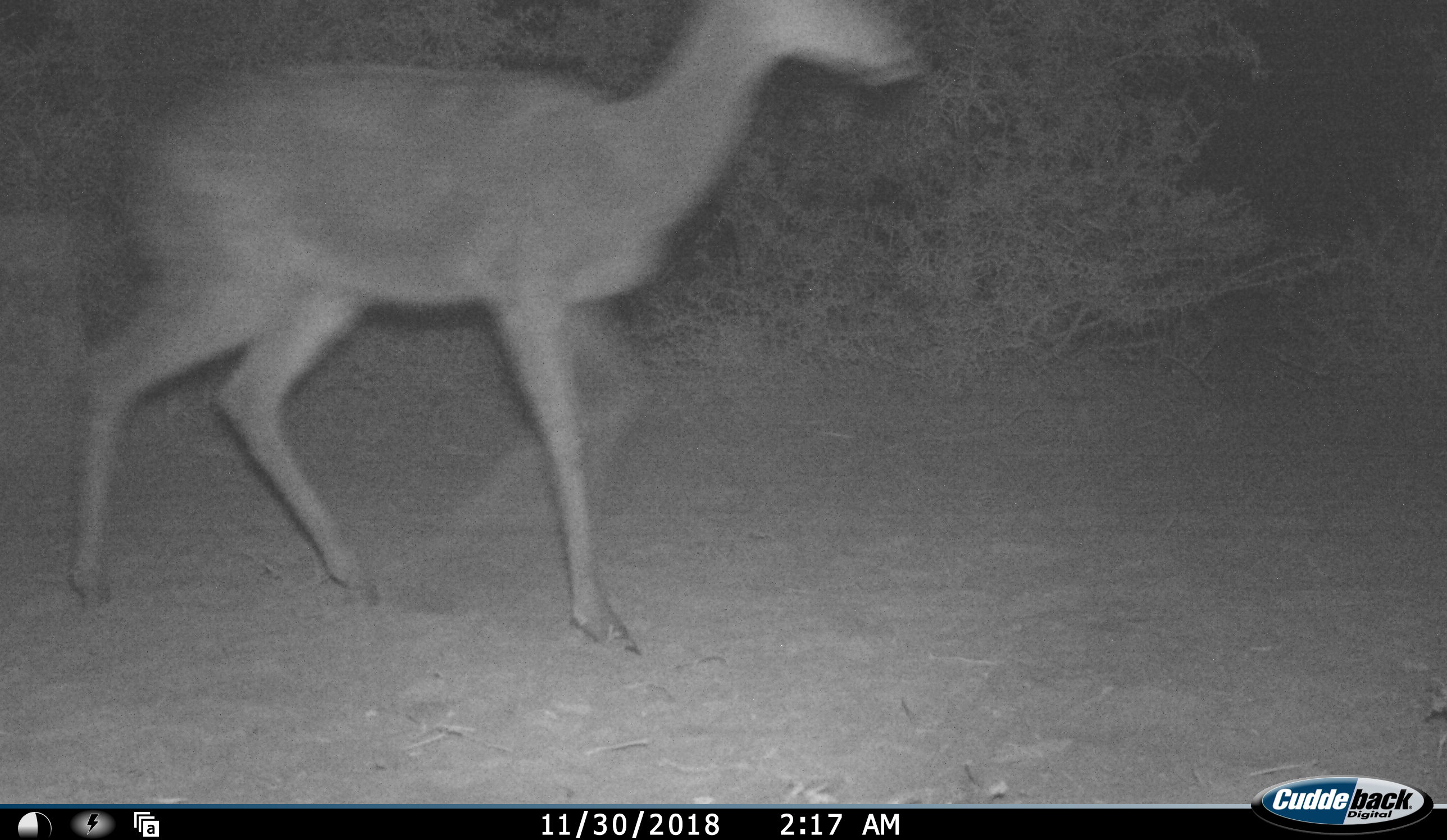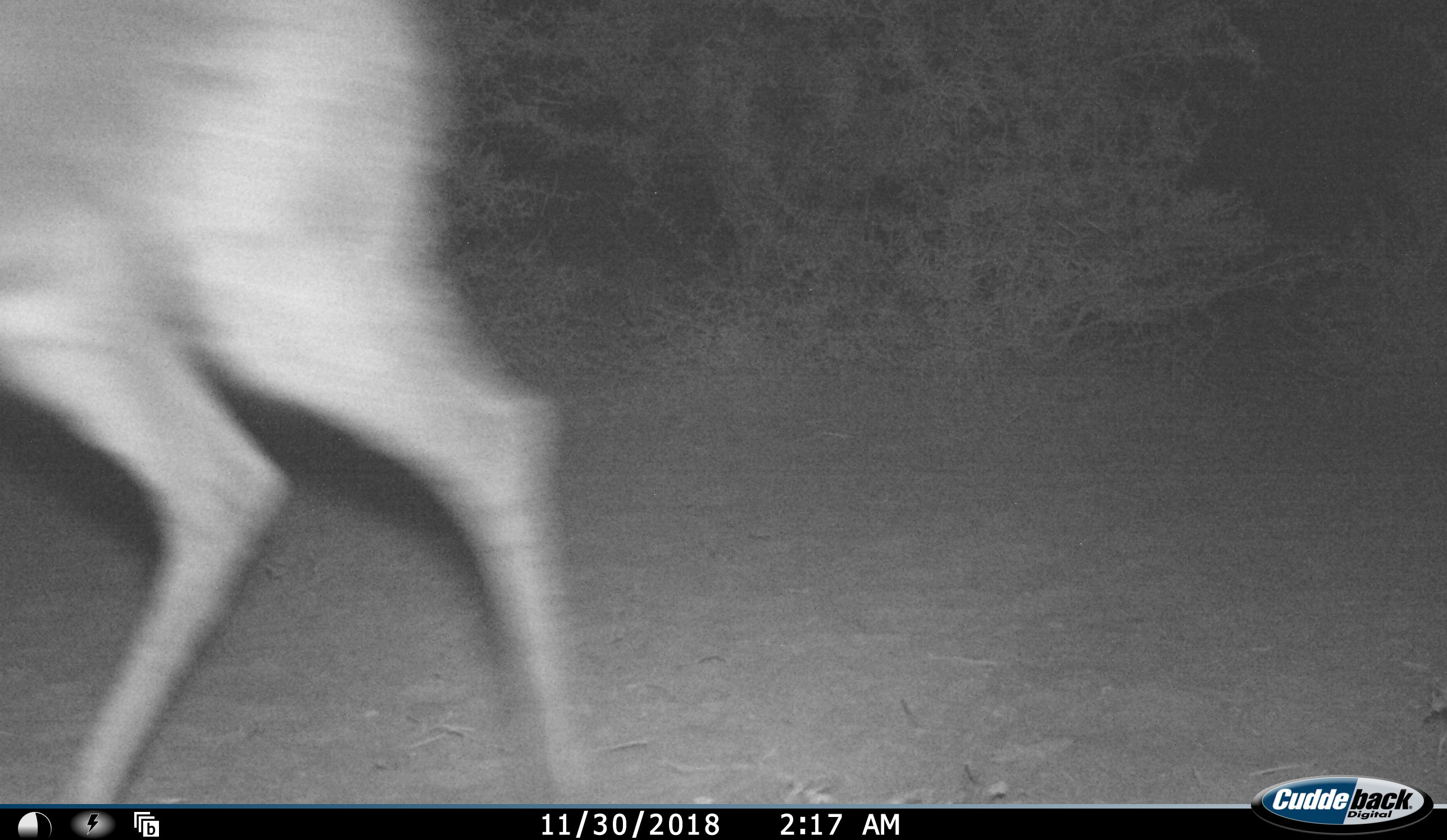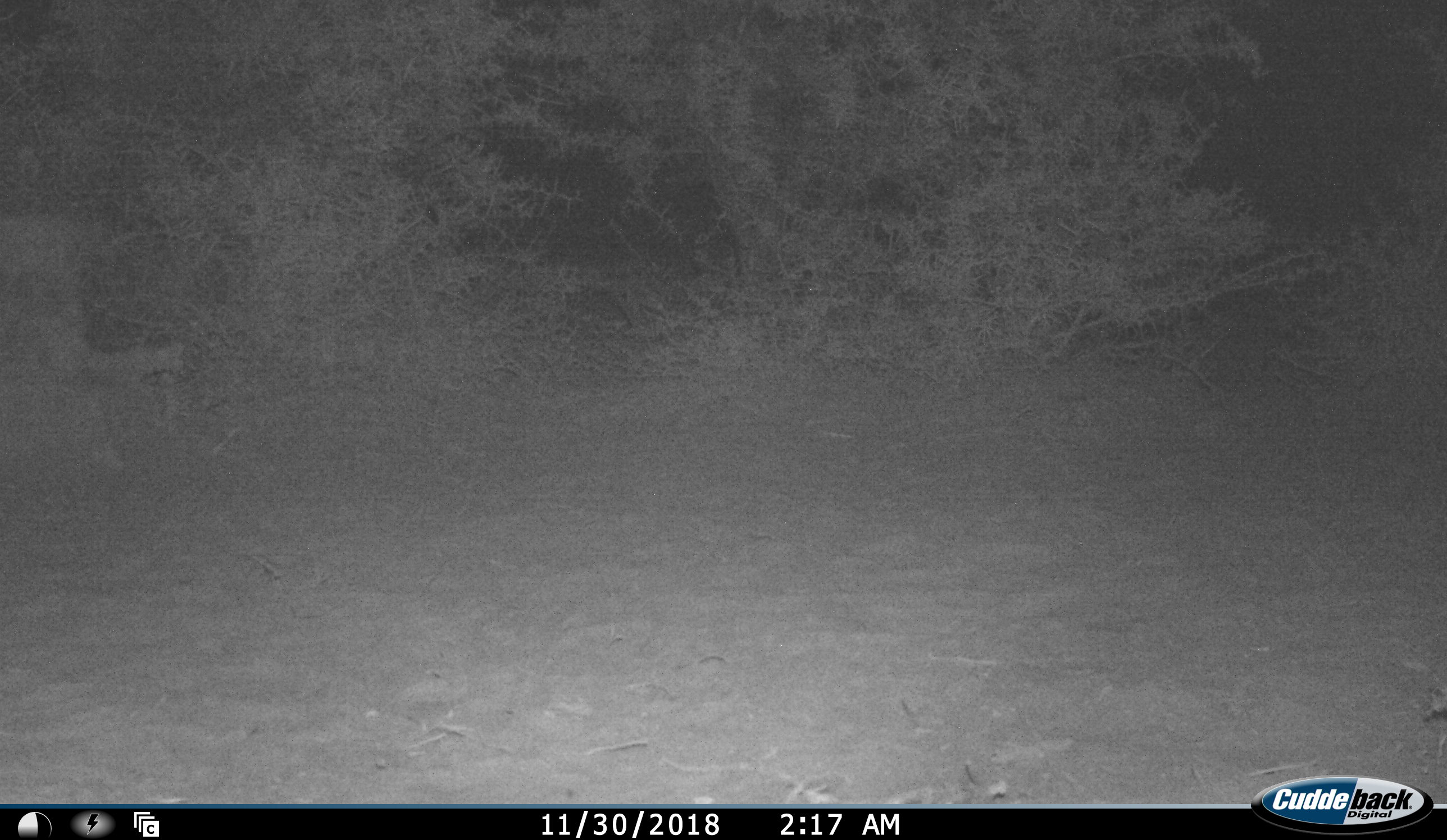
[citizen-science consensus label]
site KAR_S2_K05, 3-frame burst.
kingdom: Animalia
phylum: Chordata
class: Mammalia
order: Artiodactyla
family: Bovidae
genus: Pelea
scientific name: Pelea capreolus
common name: grey rhebok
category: rhebokgrey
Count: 1.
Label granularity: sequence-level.